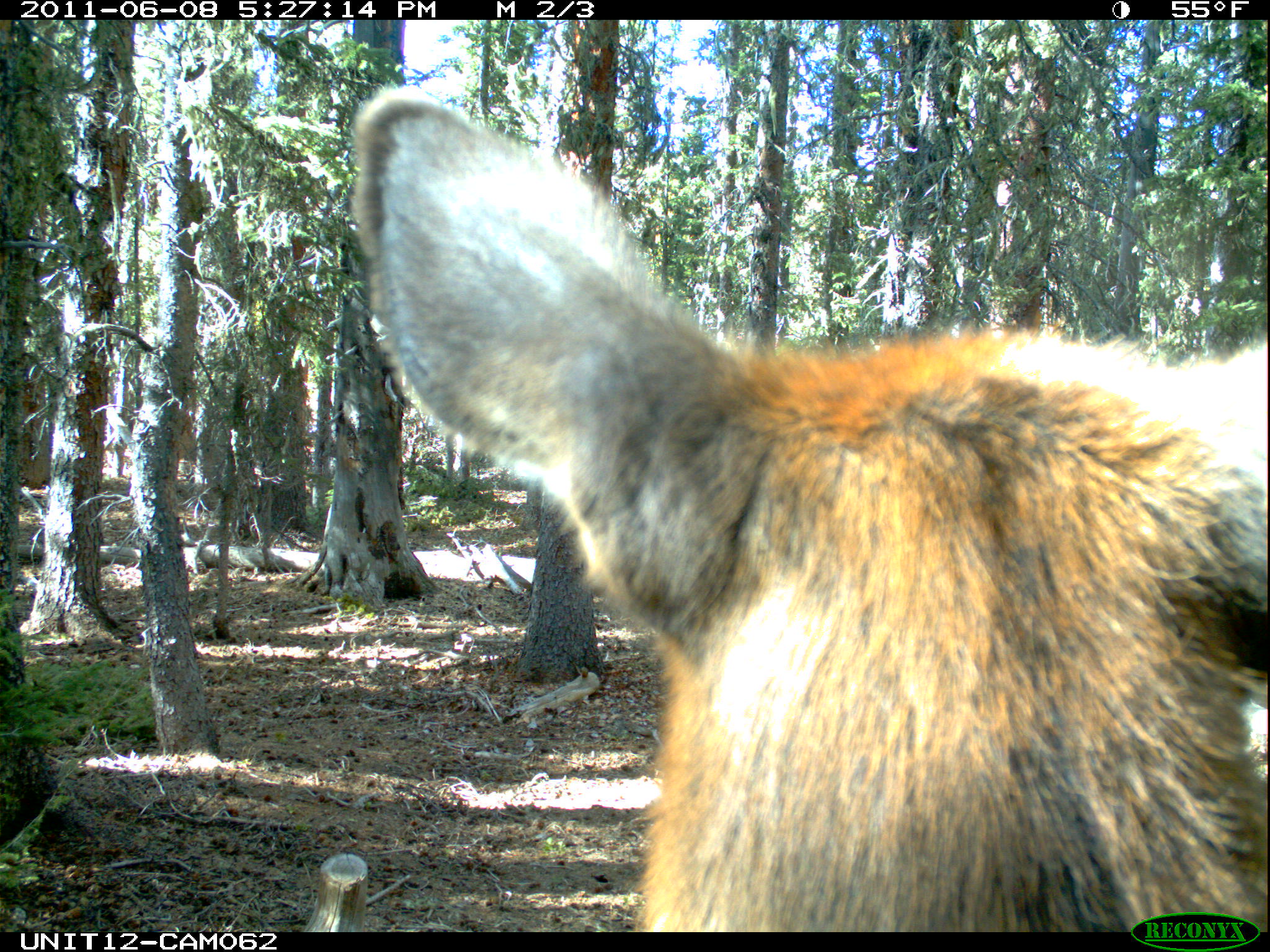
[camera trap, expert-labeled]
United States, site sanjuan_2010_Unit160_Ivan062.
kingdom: Animalia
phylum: Chordata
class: Mammalia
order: Artiodactyla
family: Cervidae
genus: Cervus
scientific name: Cervus elaphus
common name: red deer